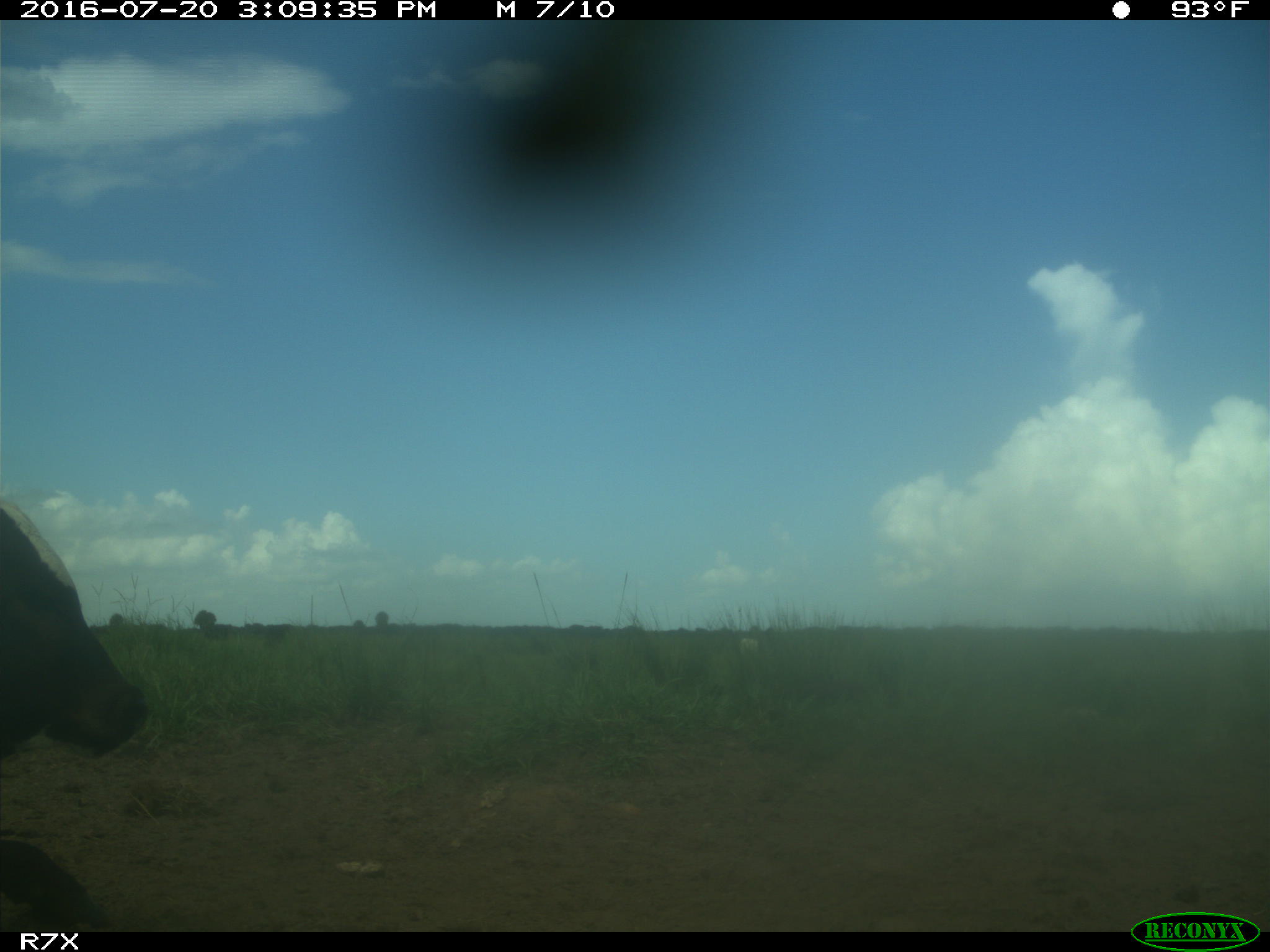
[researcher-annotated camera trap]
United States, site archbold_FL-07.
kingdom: Animalia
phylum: Chordata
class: Mammalia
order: Artiodactyla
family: Bovidae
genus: Bos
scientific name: Bos taurus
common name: domestic cow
Bos taurus (domestic cow).